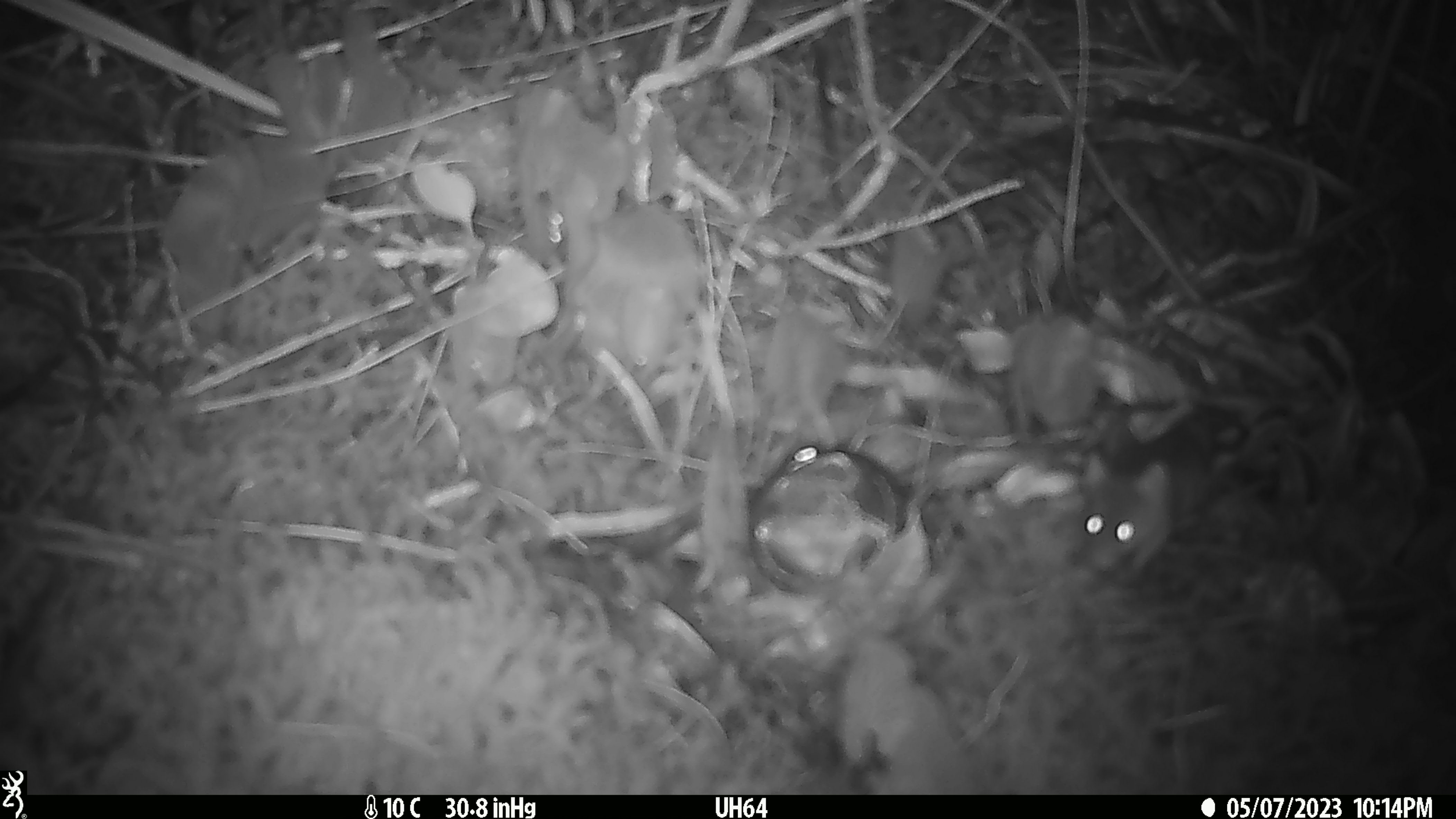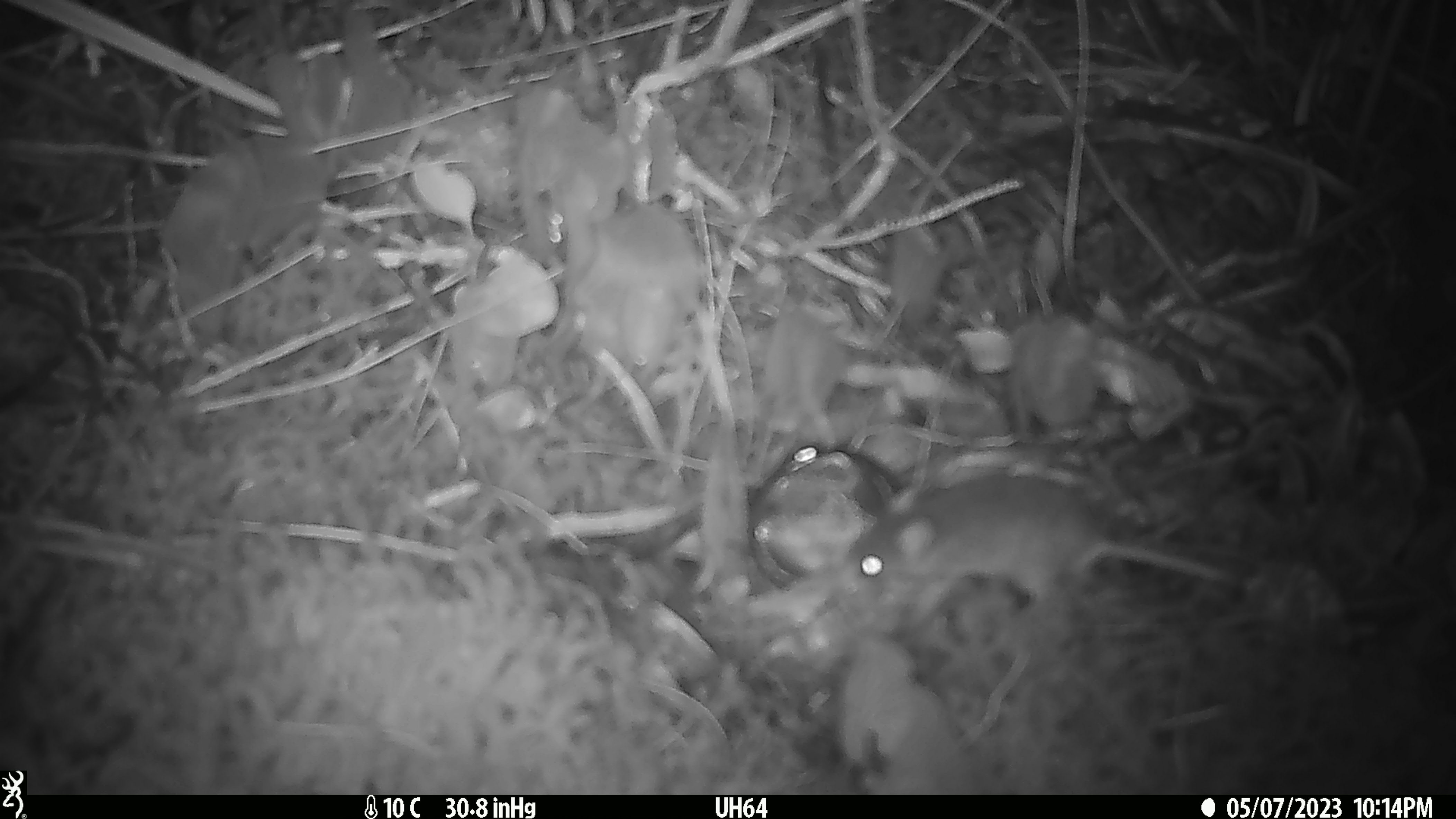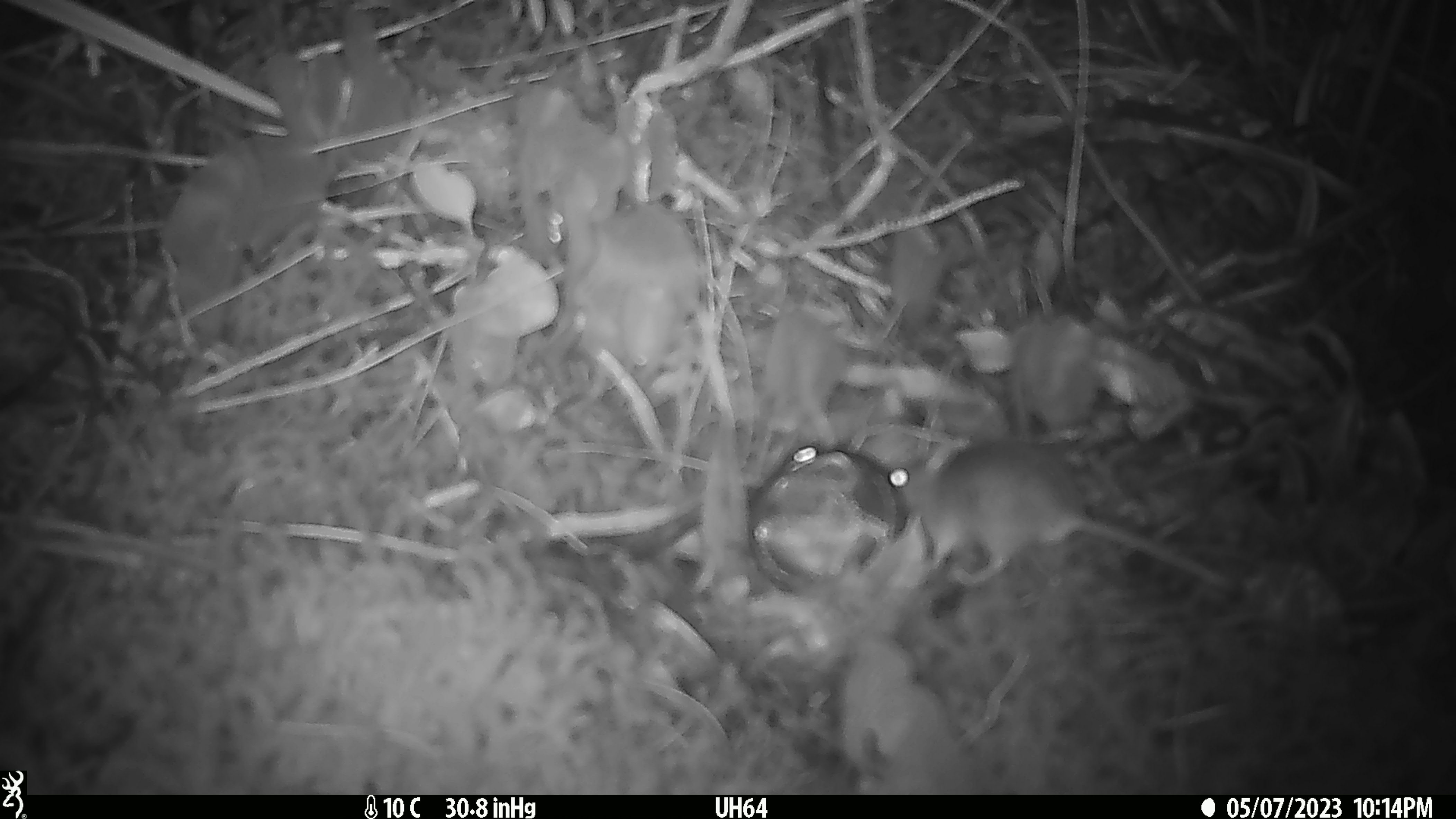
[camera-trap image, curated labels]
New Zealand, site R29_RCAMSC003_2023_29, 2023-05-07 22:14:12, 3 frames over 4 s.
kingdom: Animalia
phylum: Chordata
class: Mammalia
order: Rodentia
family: Muridae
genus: Mus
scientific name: Mus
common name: mouse